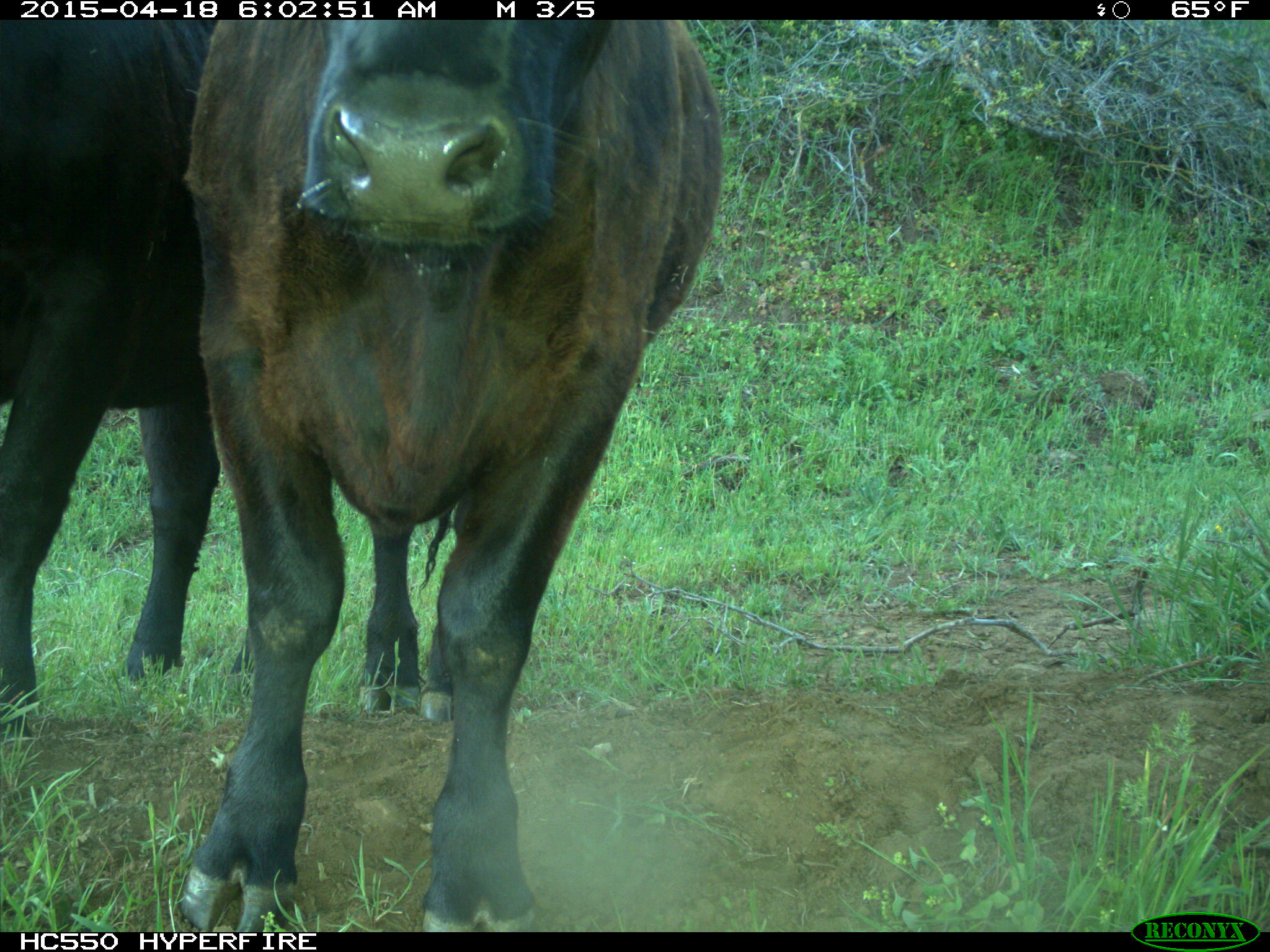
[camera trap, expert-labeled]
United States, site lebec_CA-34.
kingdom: Animalia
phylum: Chordata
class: Mammalia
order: Artiodactyla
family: Bovidae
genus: Bos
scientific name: Bos taurus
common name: domestic cow